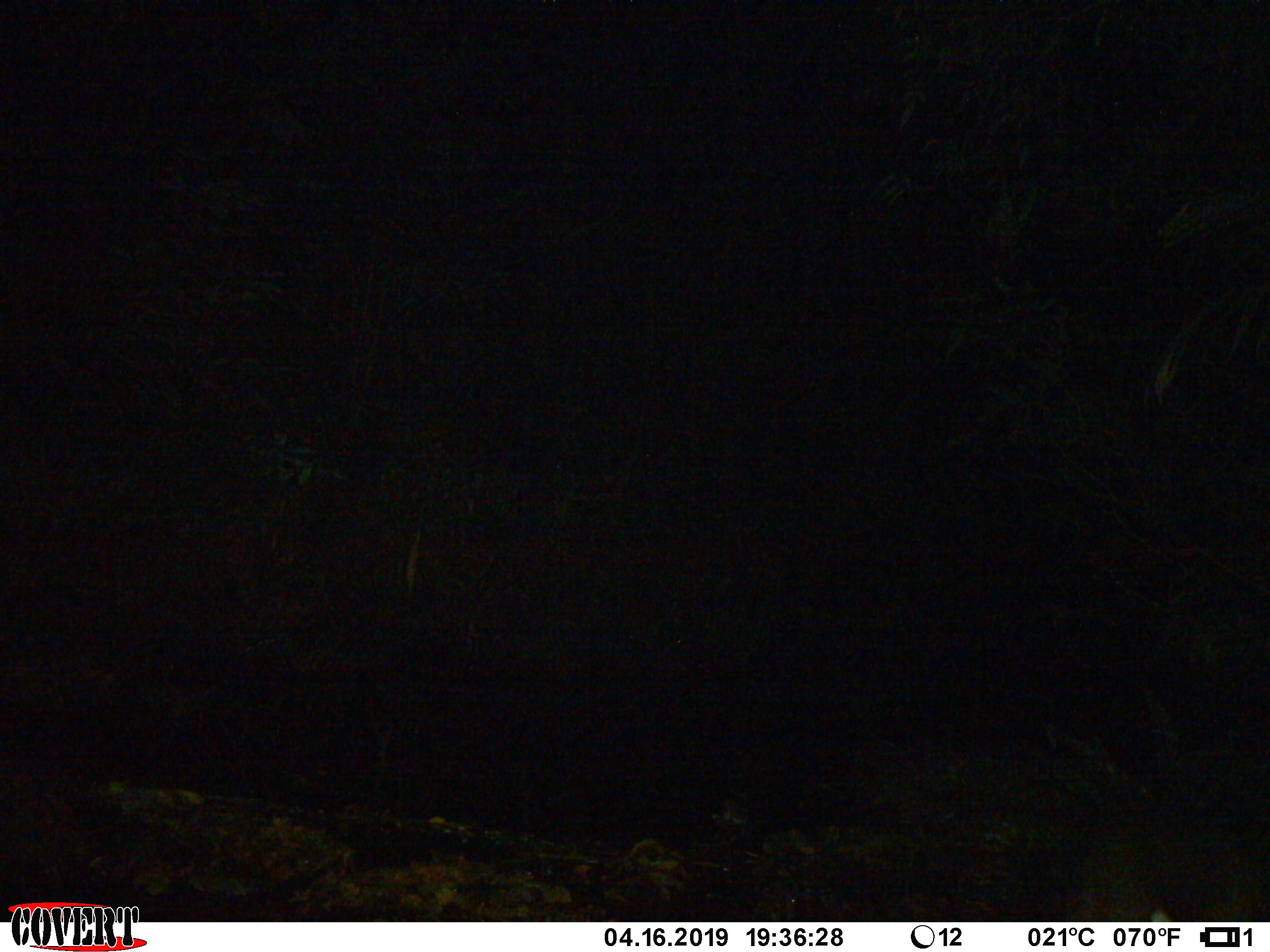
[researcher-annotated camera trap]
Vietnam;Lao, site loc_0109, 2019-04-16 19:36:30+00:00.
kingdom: Animalia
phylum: Chordata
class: Mammalia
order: Artiodactyla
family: Cervidae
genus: Rusa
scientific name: Rusa unicolor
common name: sambar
Sambar (Rusa unicolor). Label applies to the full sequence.